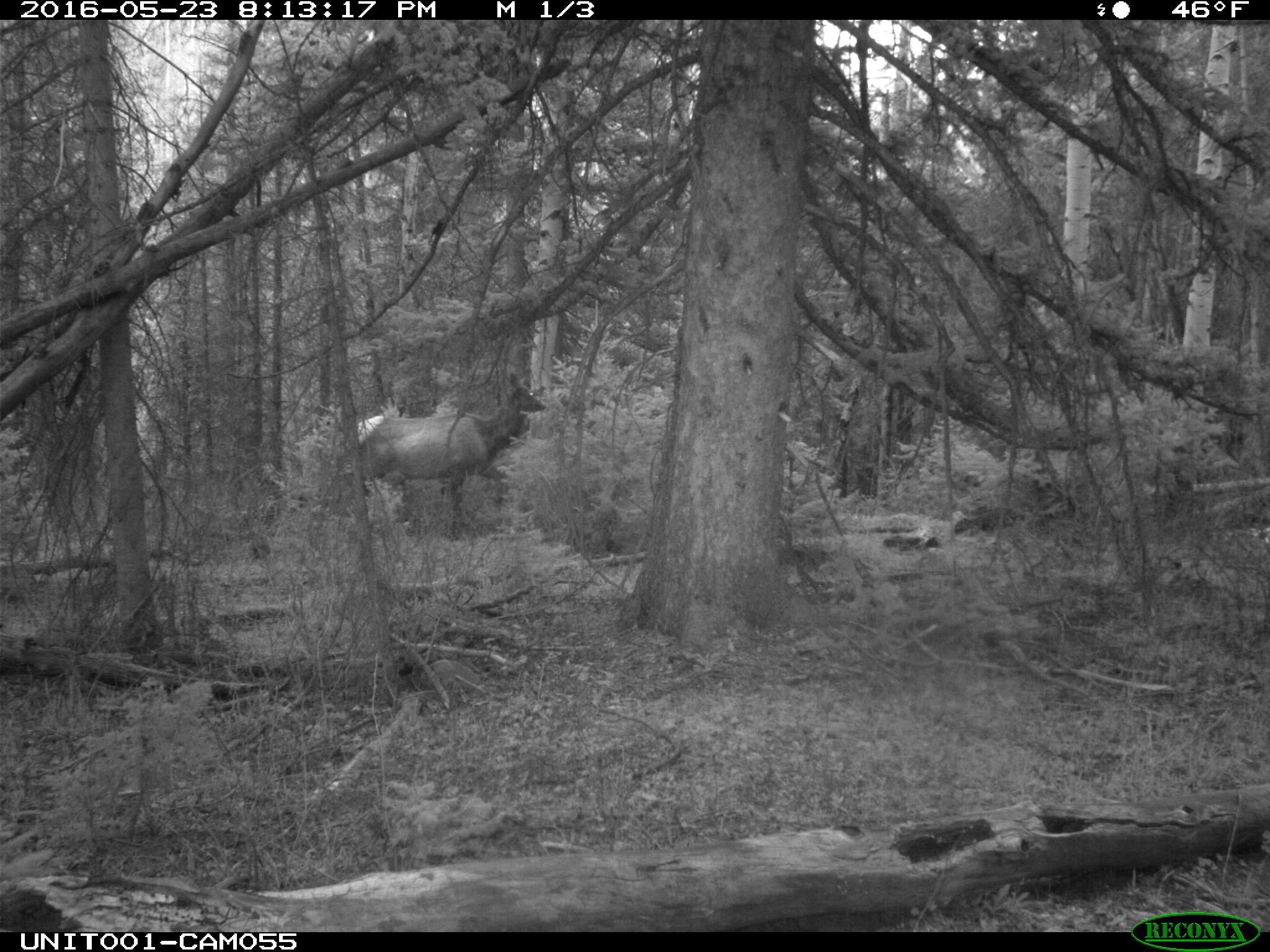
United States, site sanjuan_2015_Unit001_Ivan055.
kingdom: Animalia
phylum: Chordata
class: Mammalia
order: Artiodactyla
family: Cervidae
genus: Cervus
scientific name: Cervus elaphus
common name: red deer